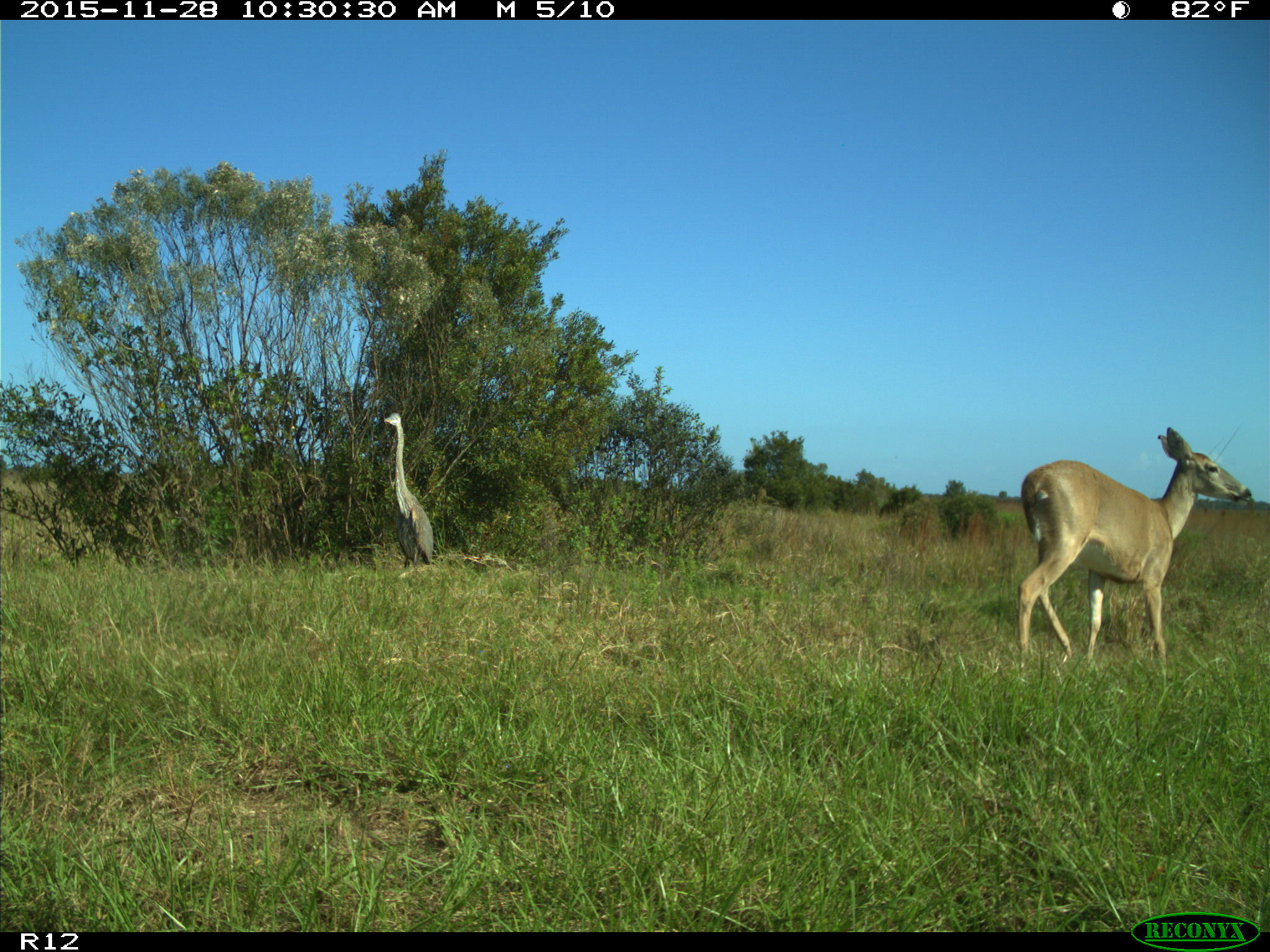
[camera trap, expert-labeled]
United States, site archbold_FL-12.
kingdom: Animalia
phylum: Chordata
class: Mammalia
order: Artiodactyla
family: Cervidae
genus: Odocoileus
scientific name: Odocoileus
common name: deer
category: unidentified deer